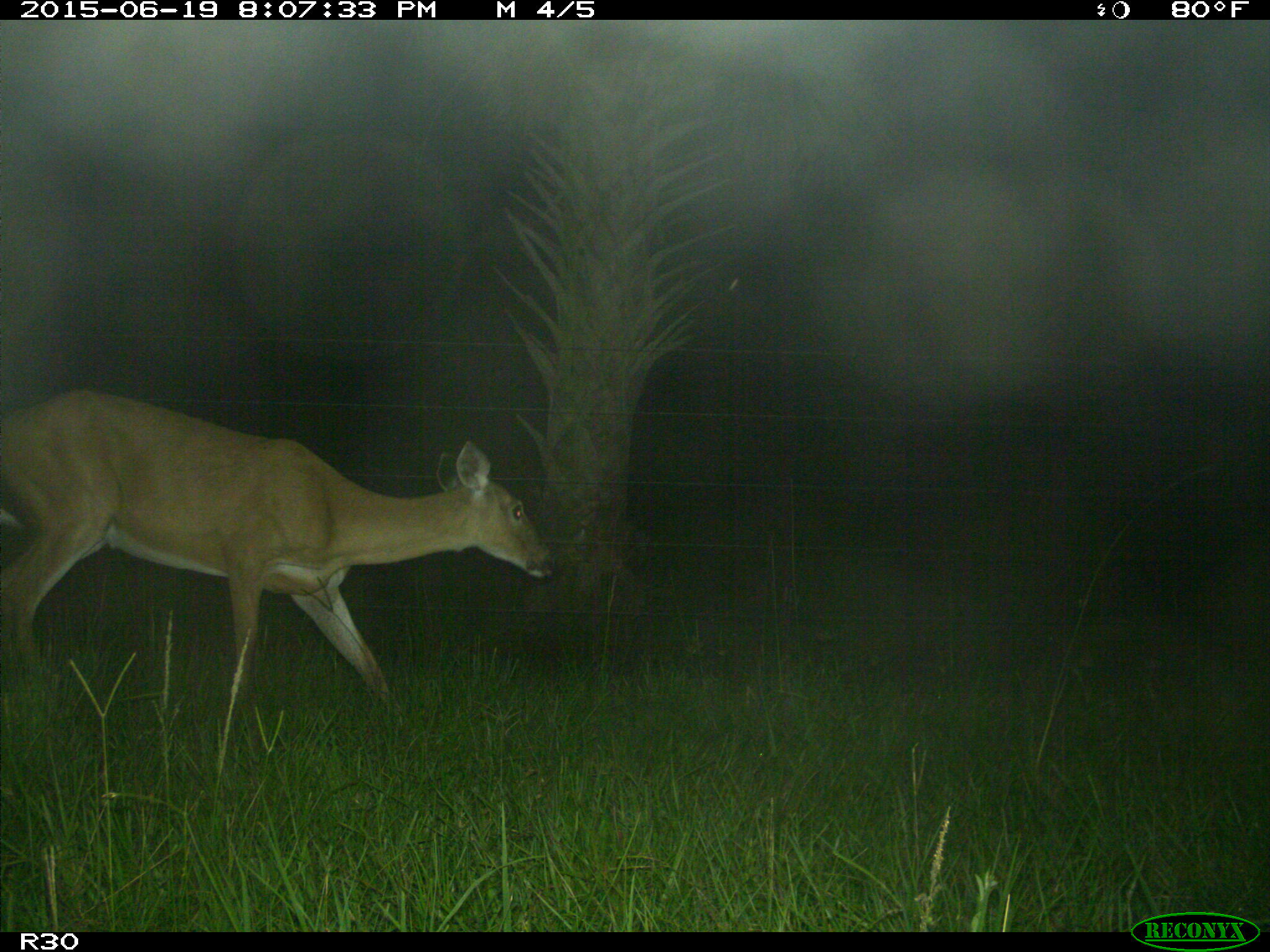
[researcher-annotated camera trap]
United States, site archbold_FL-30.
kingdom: Animalia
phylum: Chordata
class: Mammalia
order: Artiodactyla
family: Cervidae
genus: Odocoileus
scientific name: Odocoileus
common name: deer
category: unidentified deer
Unidentified deer (deer) (Odocoileus).